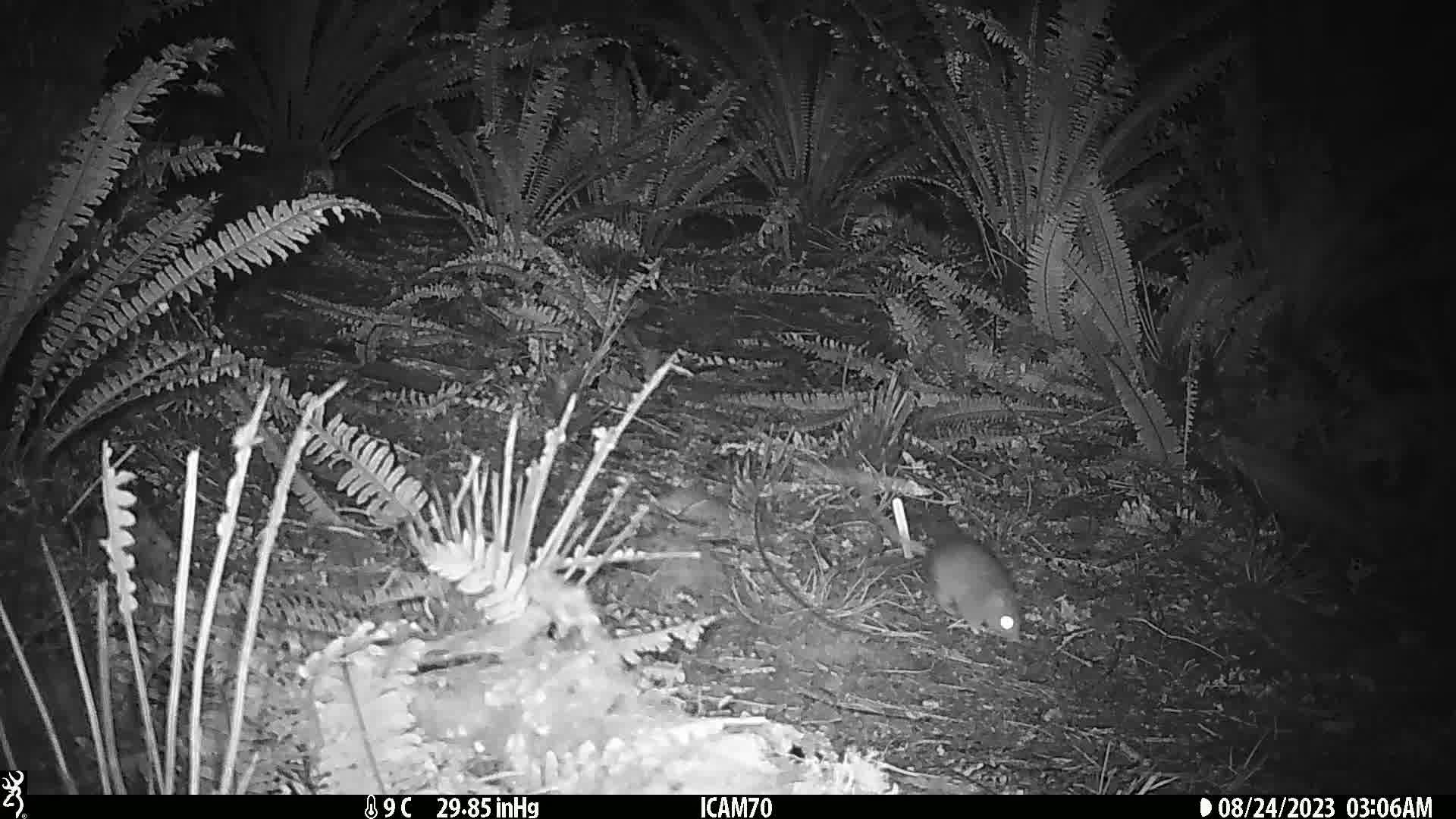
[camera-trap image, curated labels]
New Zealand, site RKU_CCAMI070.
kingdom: Animalia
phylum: Chordata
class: Mammalia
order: Rodentia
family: Muridae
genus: Rattus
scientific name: Rattus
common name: rat